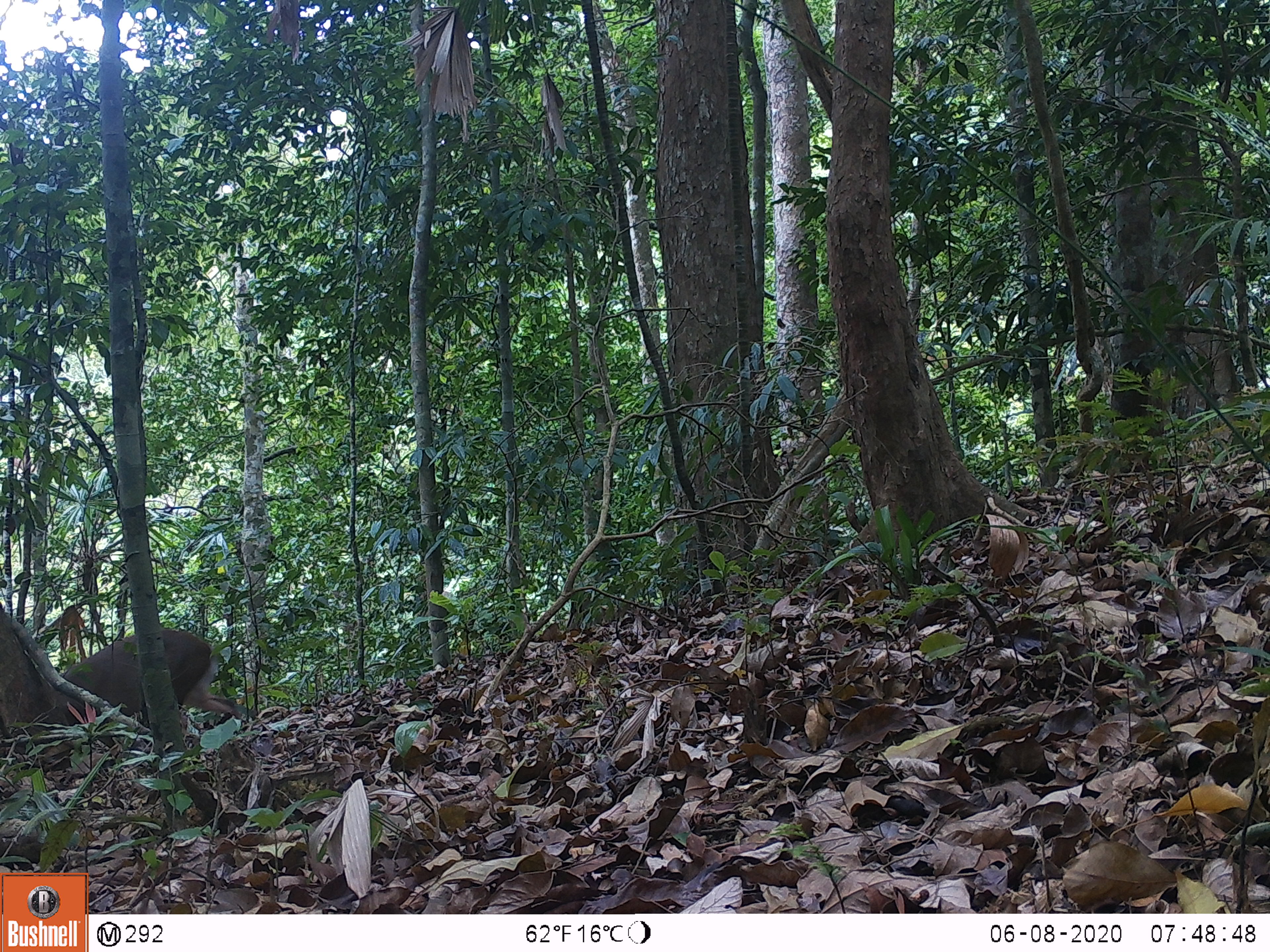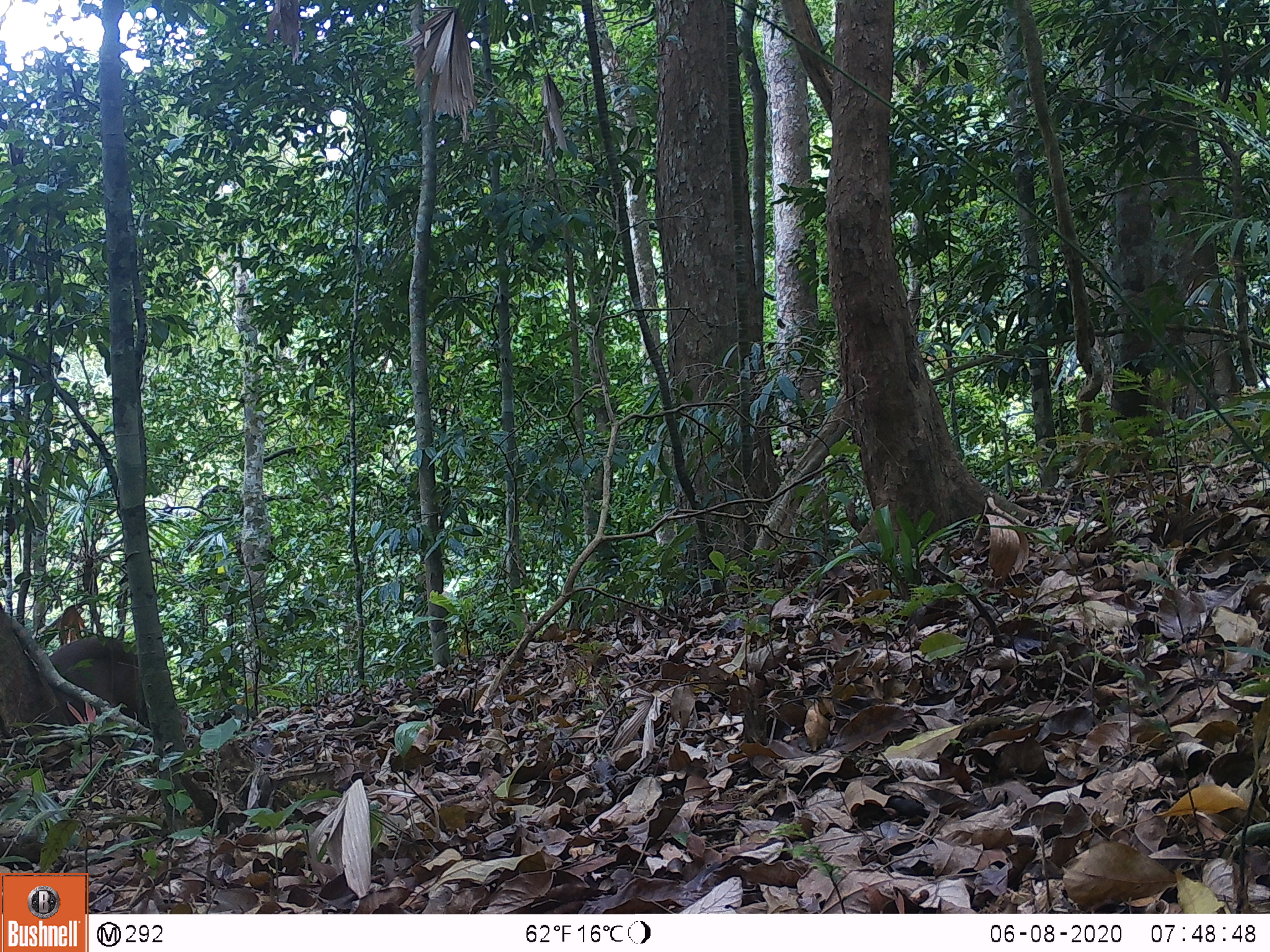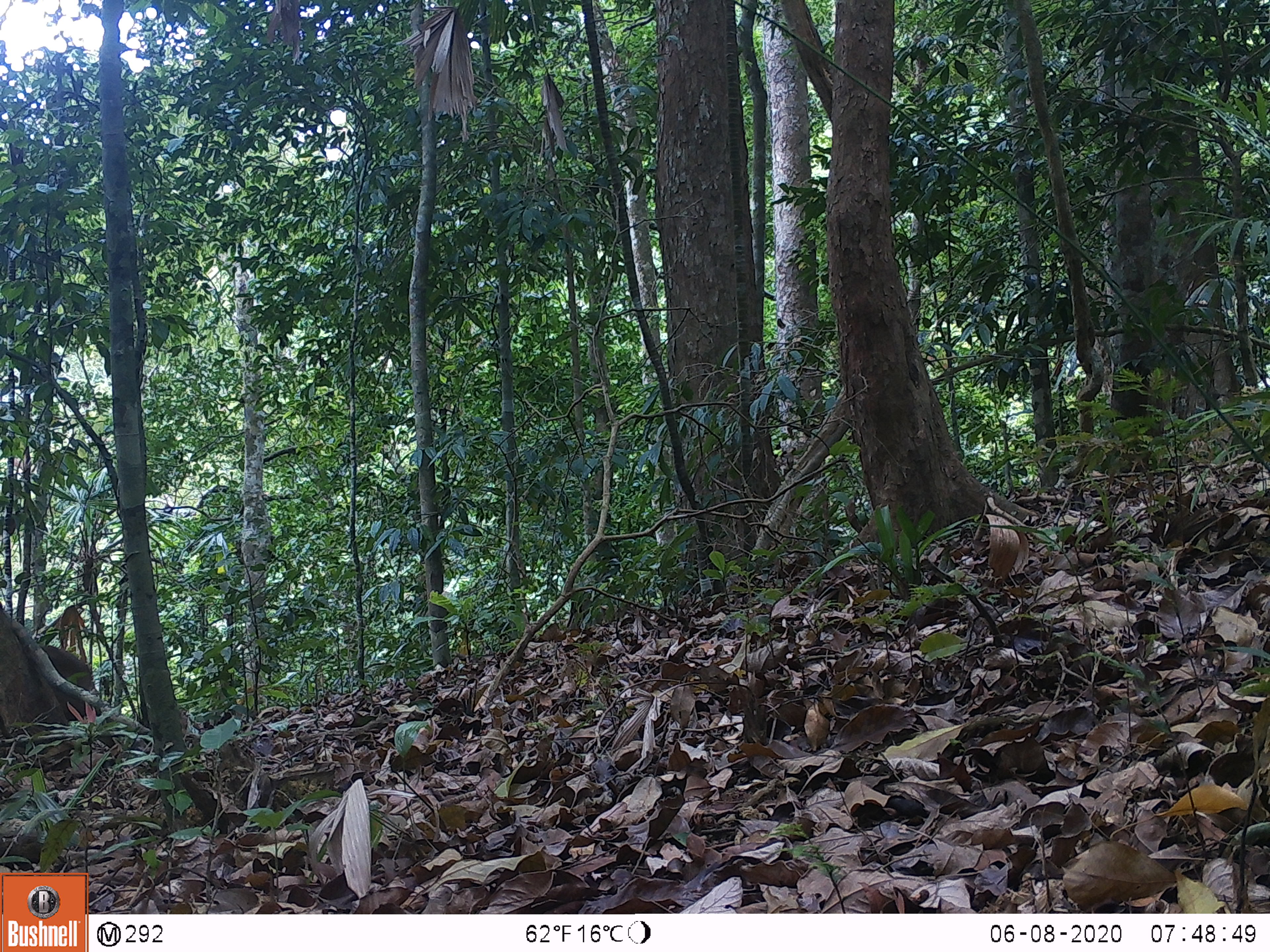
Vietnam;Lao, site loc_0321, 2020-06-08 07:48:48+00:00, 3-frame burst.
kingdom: Animalia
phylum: Chordata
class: Mammalia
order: Artiodactyla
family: Cervidae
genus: Muntiacus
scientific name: Muntiacus rooseveltorum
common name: roosevelt's muntjac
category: roosevelts muntjac group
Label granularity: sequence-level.